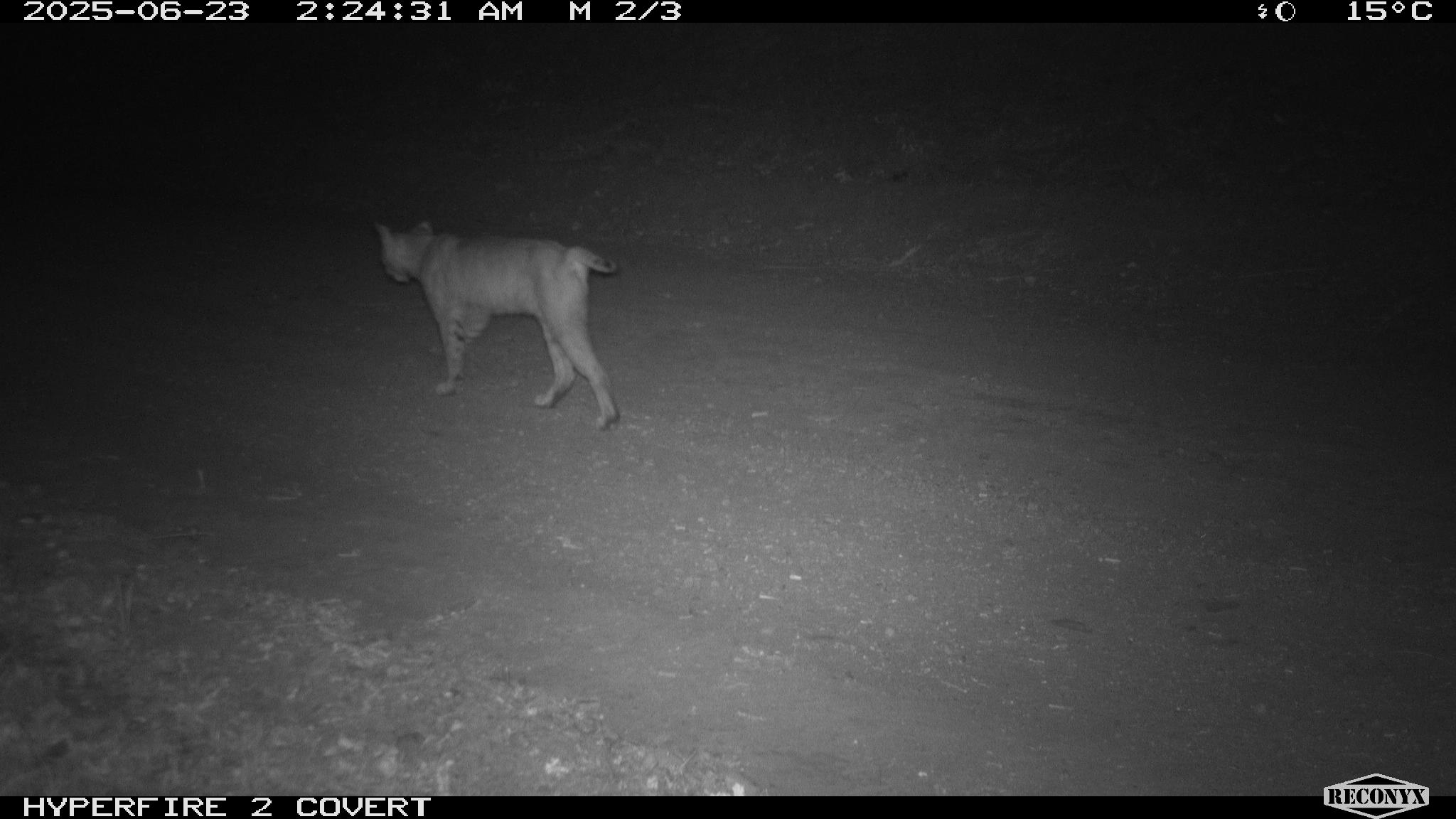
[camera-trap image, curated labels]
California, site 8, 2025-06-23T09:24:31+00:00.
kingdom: Animalia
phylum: Chordata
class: Mammalia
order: Carnivora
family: Felidae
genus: Lynx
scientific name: Lynx rufus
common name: bobcat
Bobcat (Lynx rufus).